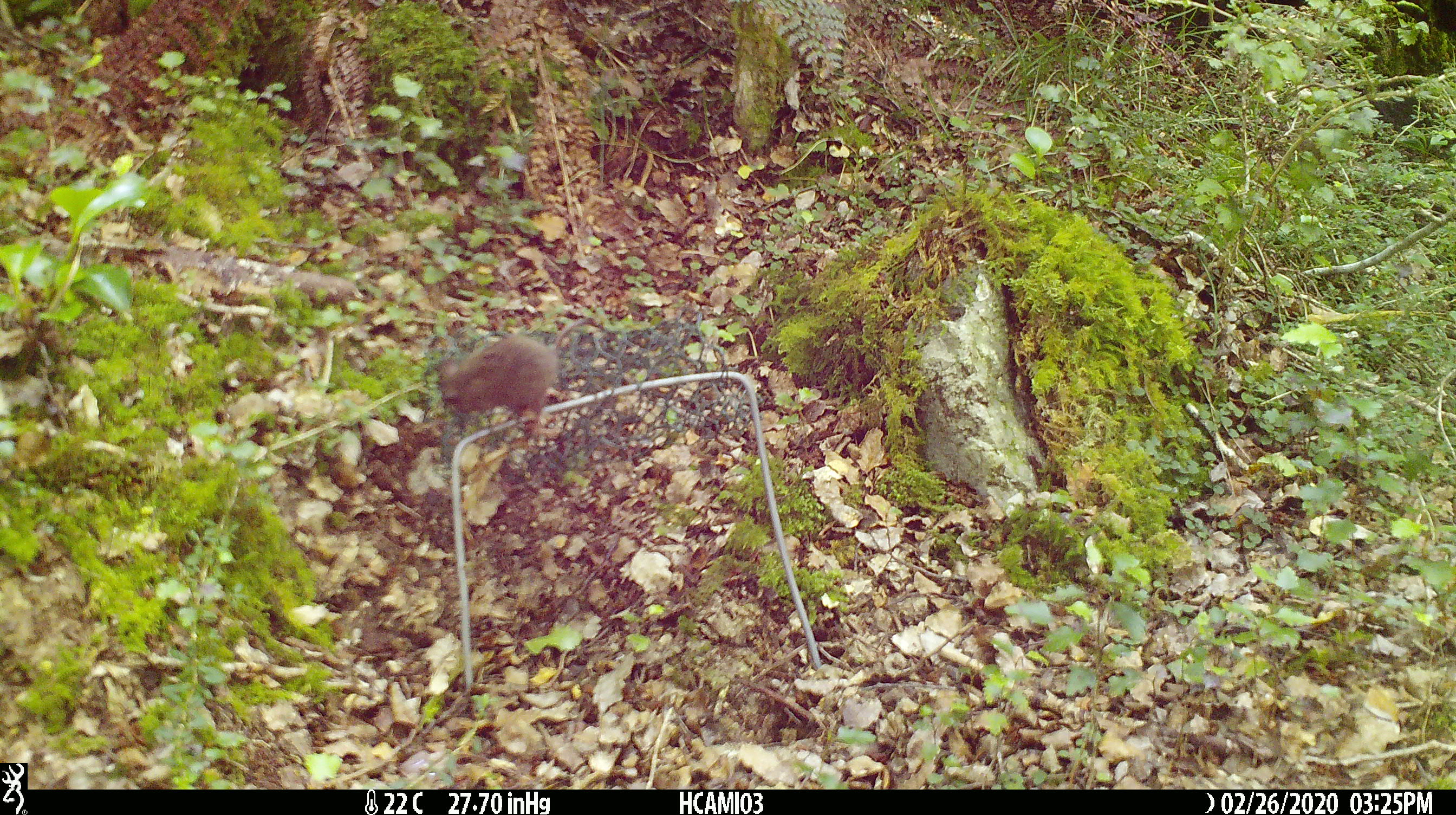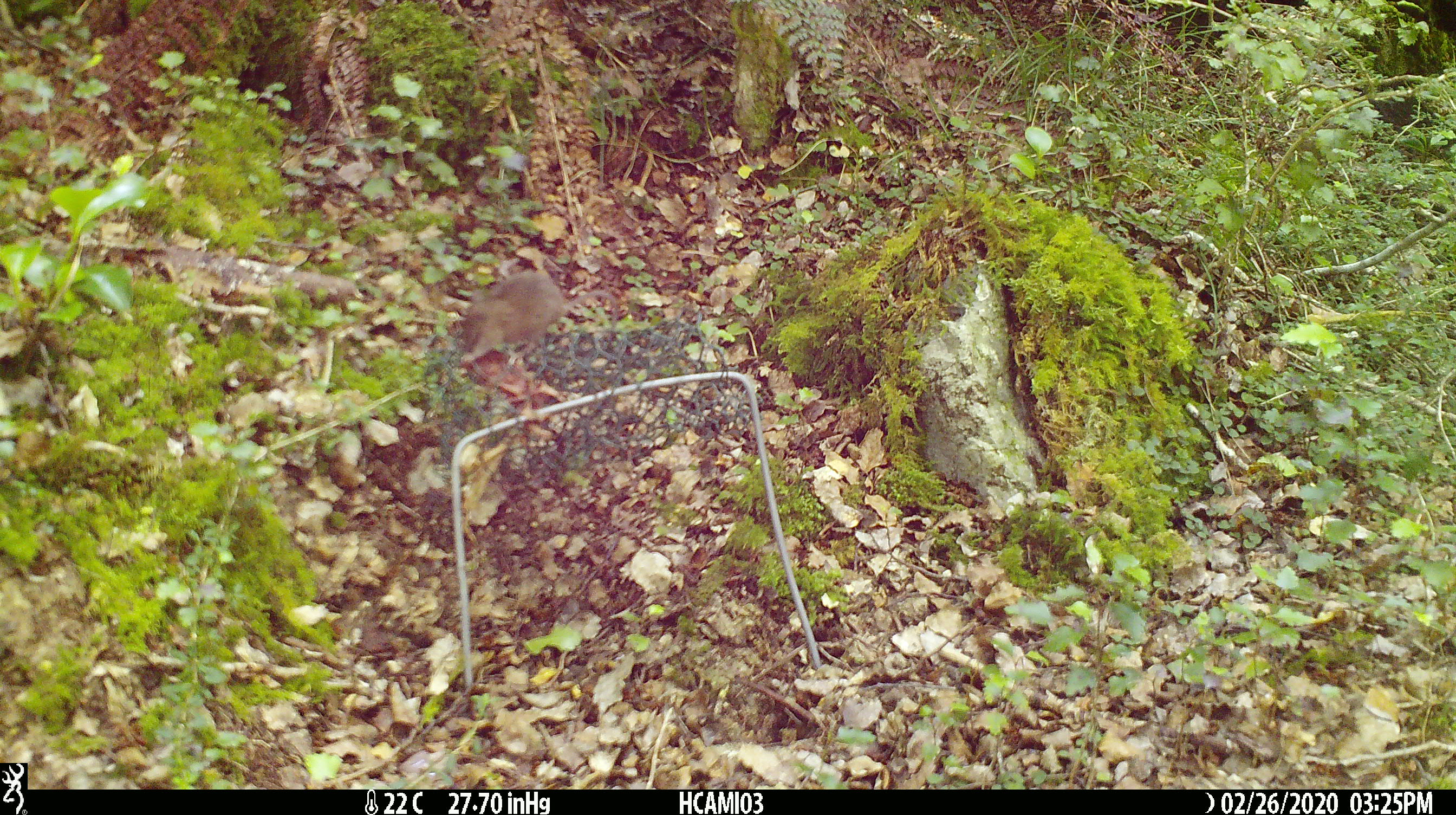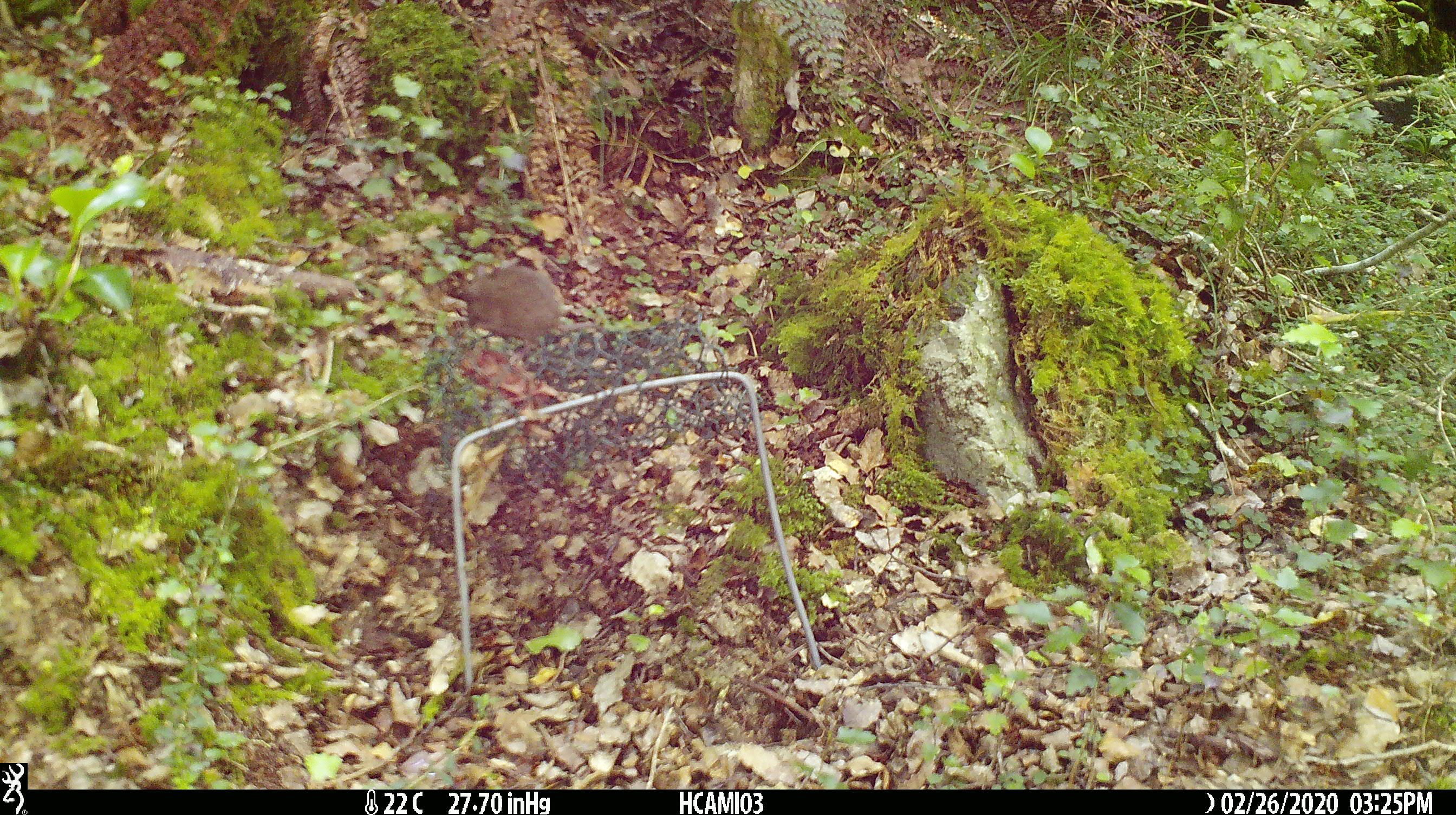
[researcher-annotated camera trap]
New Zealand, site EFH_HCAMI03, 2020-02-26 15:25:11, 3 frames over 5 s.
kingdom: Animalia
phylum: Chordata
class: Mammalia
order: Rodentia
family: Muridae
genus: Mus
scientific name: Mus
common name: mouse